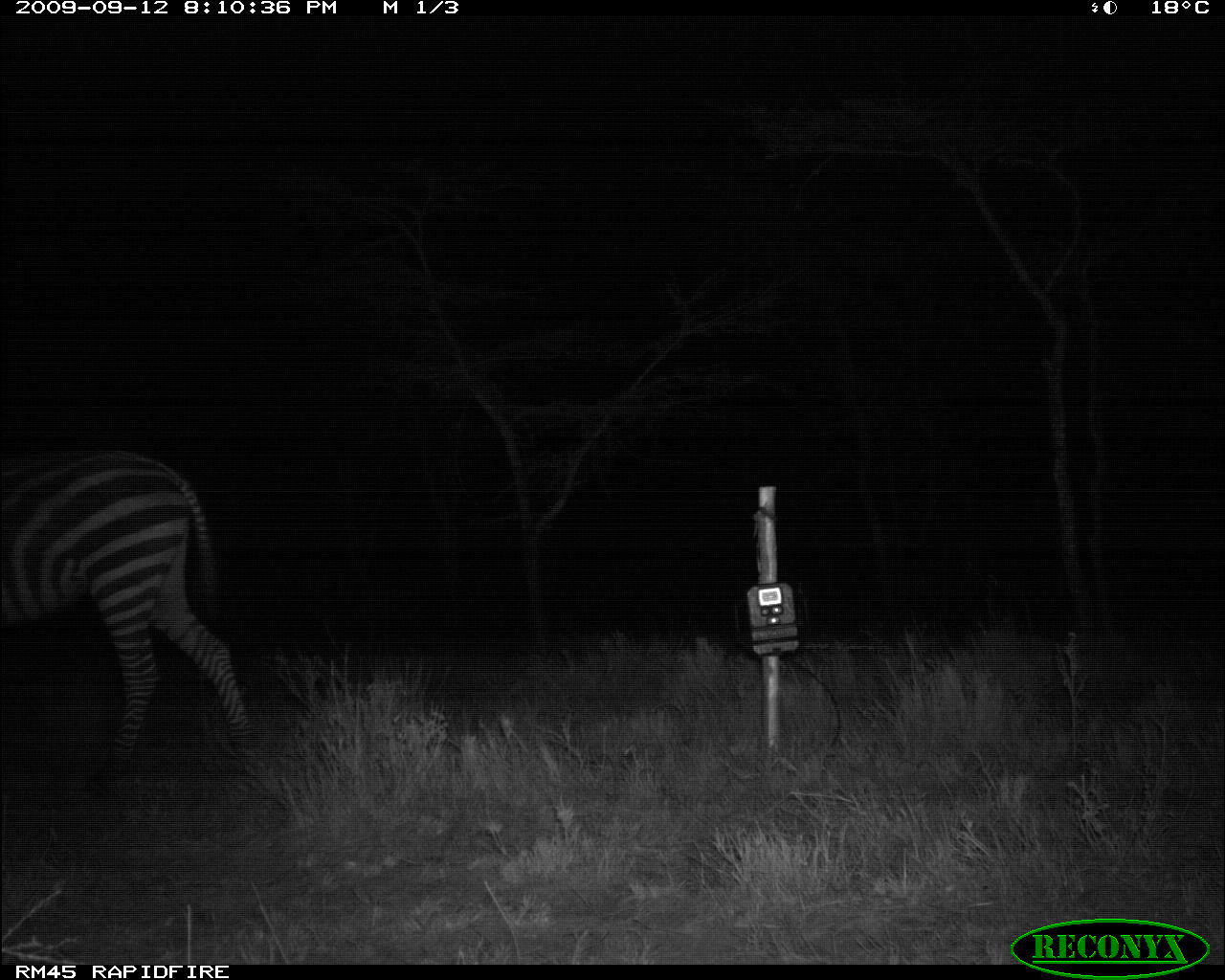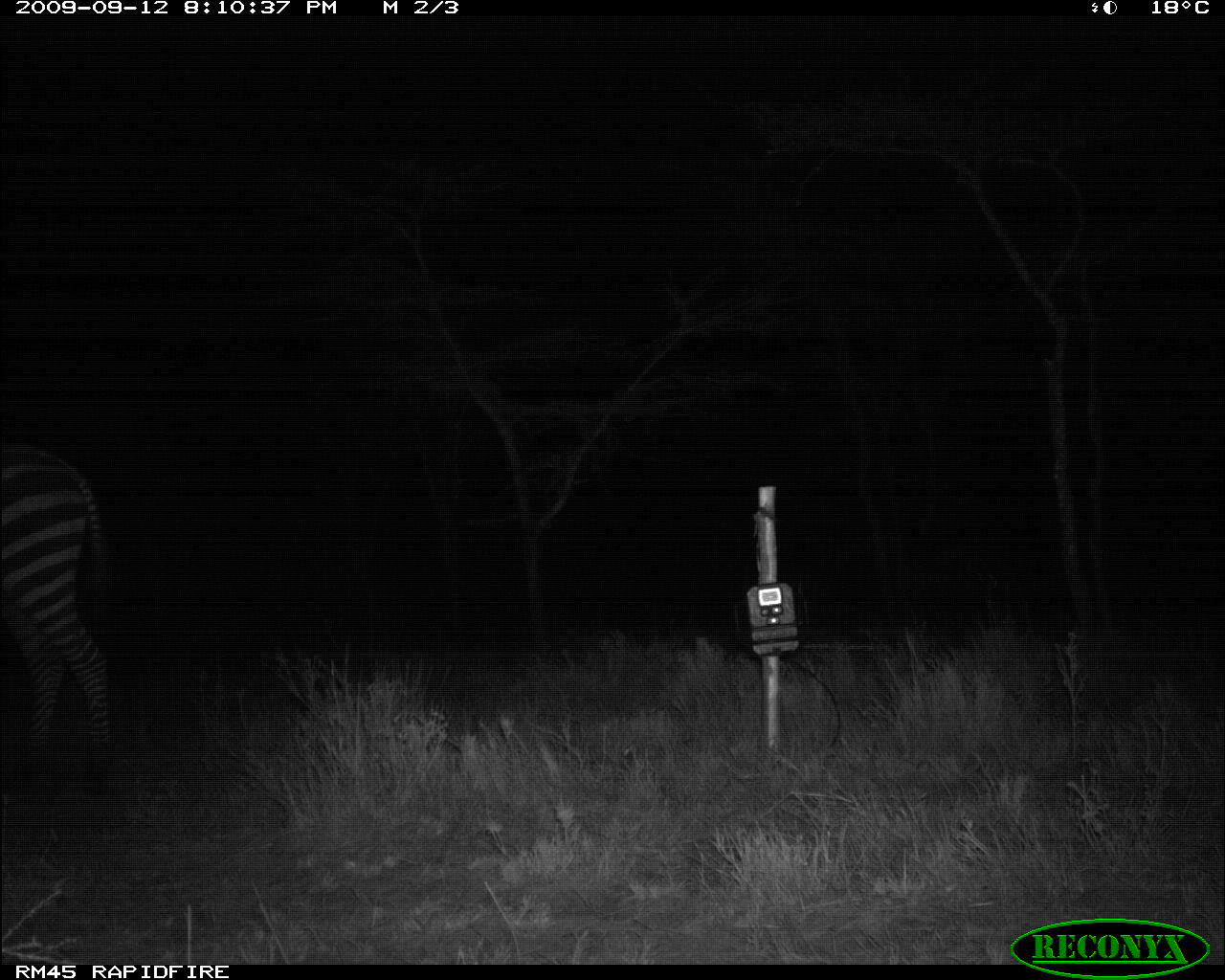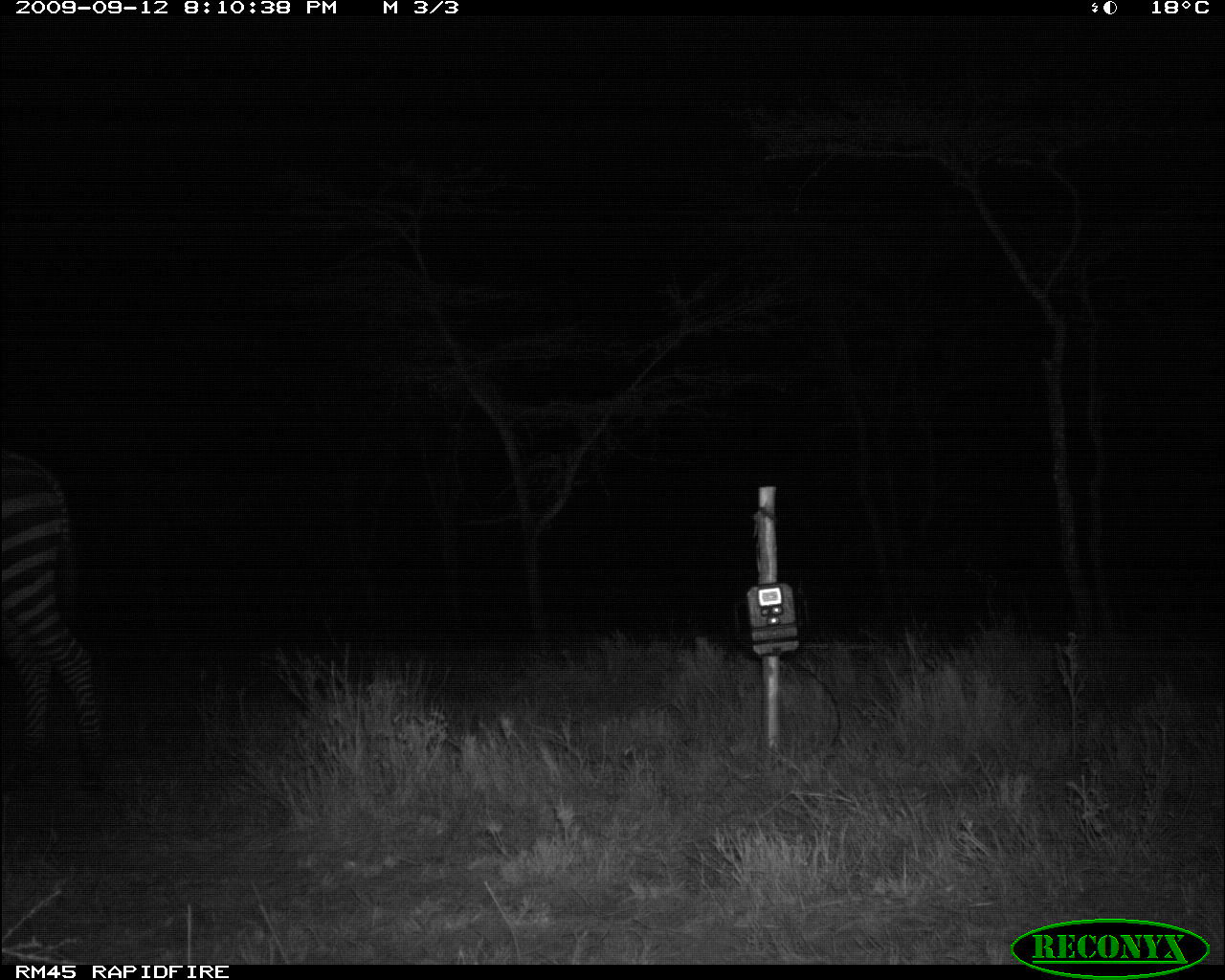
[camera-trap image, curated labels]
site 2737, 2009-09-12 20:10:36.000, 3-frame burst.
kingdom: Animalia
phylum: Chordata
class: Mammalia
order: Perissodactyla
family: Equidae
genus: Equus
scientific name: Equus quagga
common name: plains zebra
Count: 1.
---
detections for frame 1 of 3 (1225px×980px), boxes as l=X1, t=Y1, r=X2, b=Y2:
equus quagga: l=0, t=446, r=259, b=801